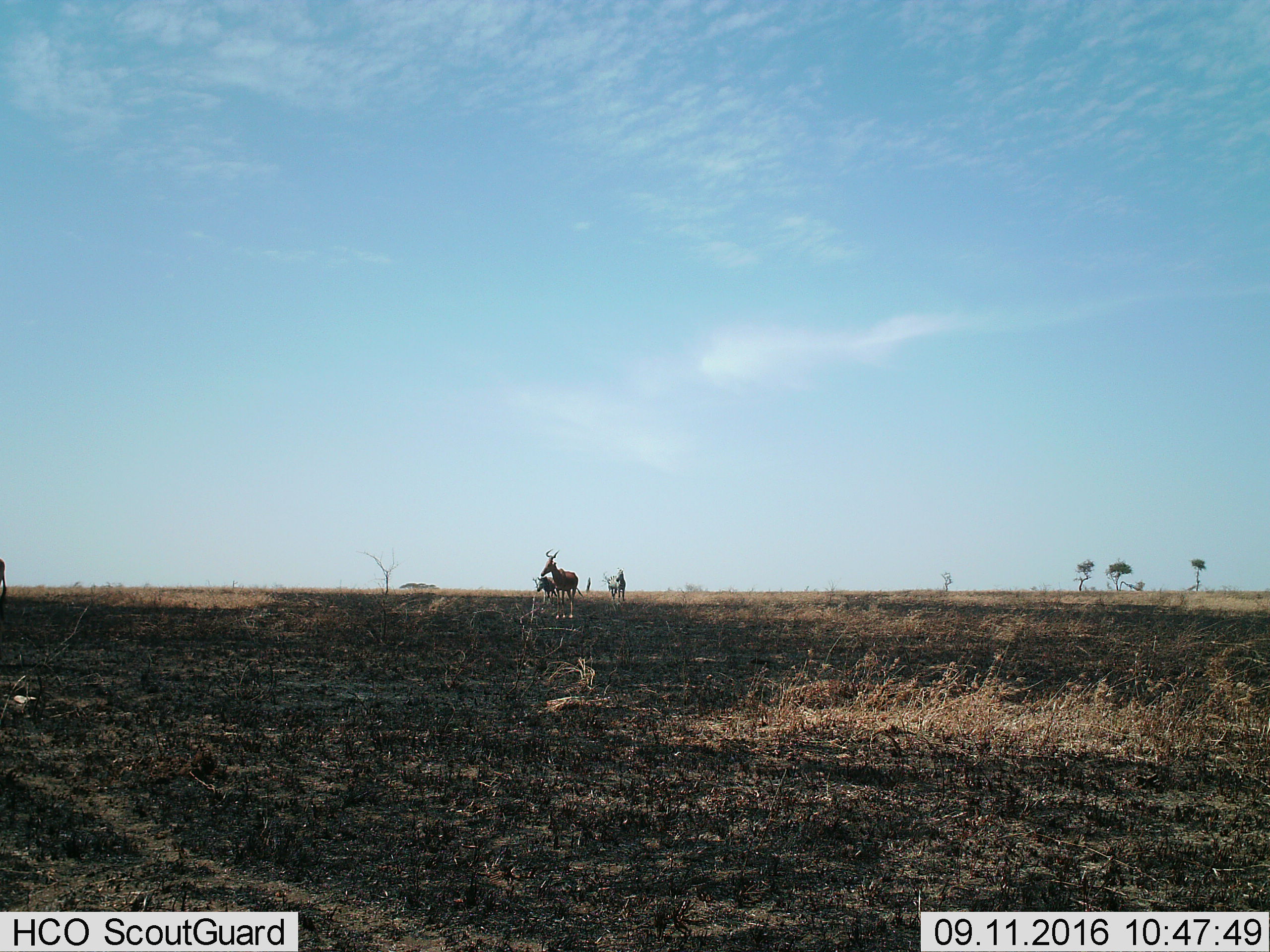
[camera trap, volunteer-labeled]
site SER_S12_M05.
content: unidentified animal